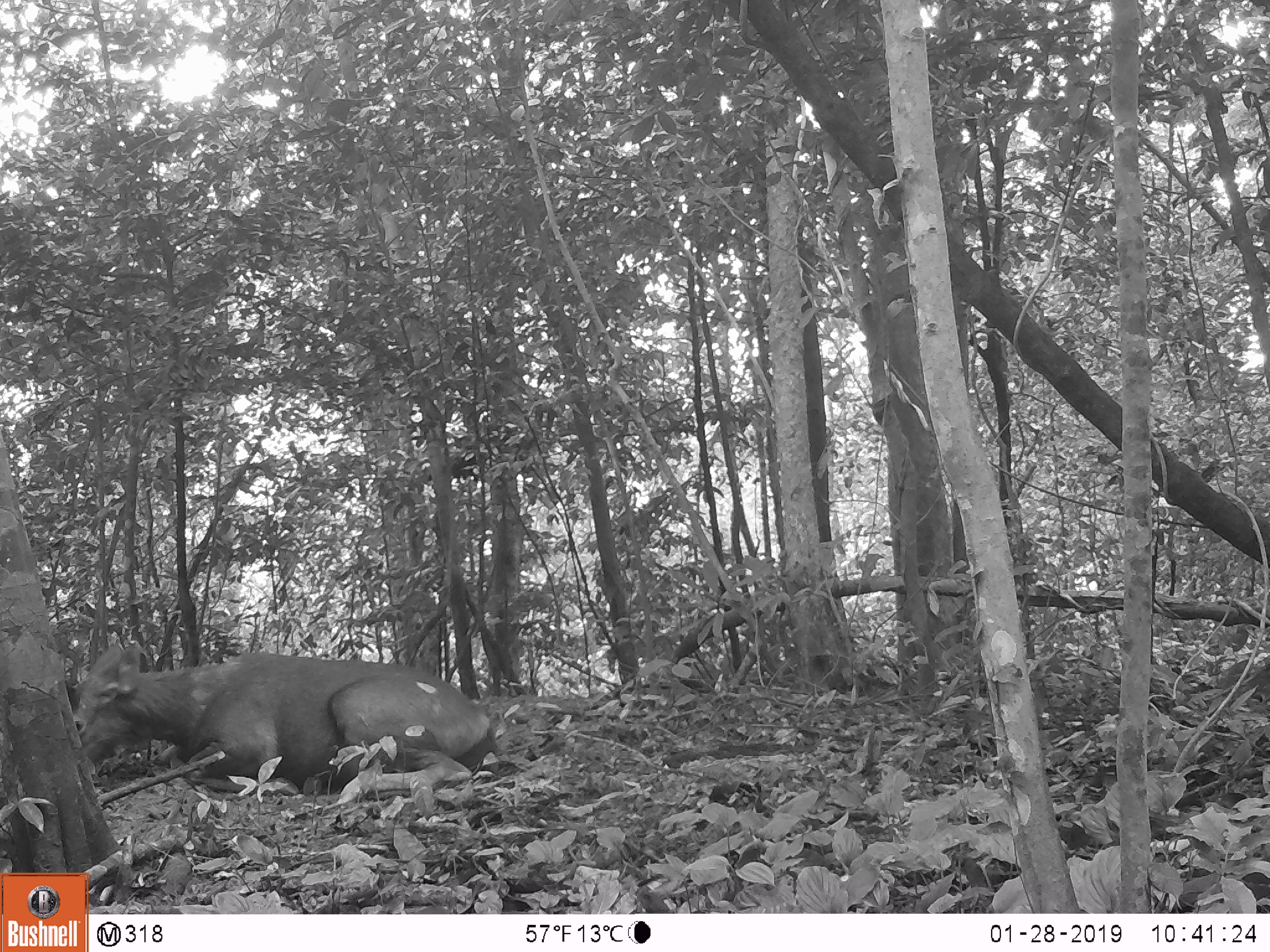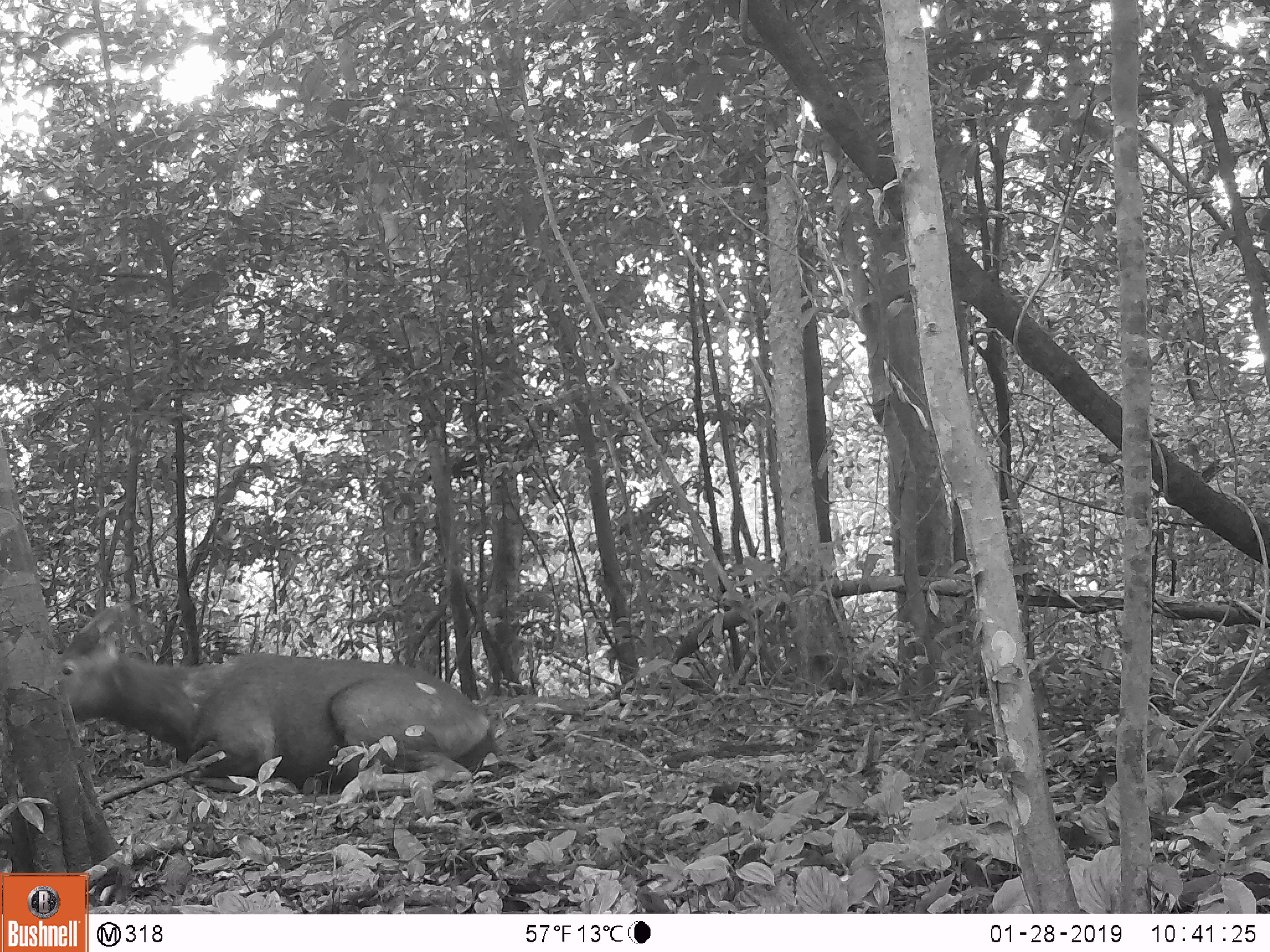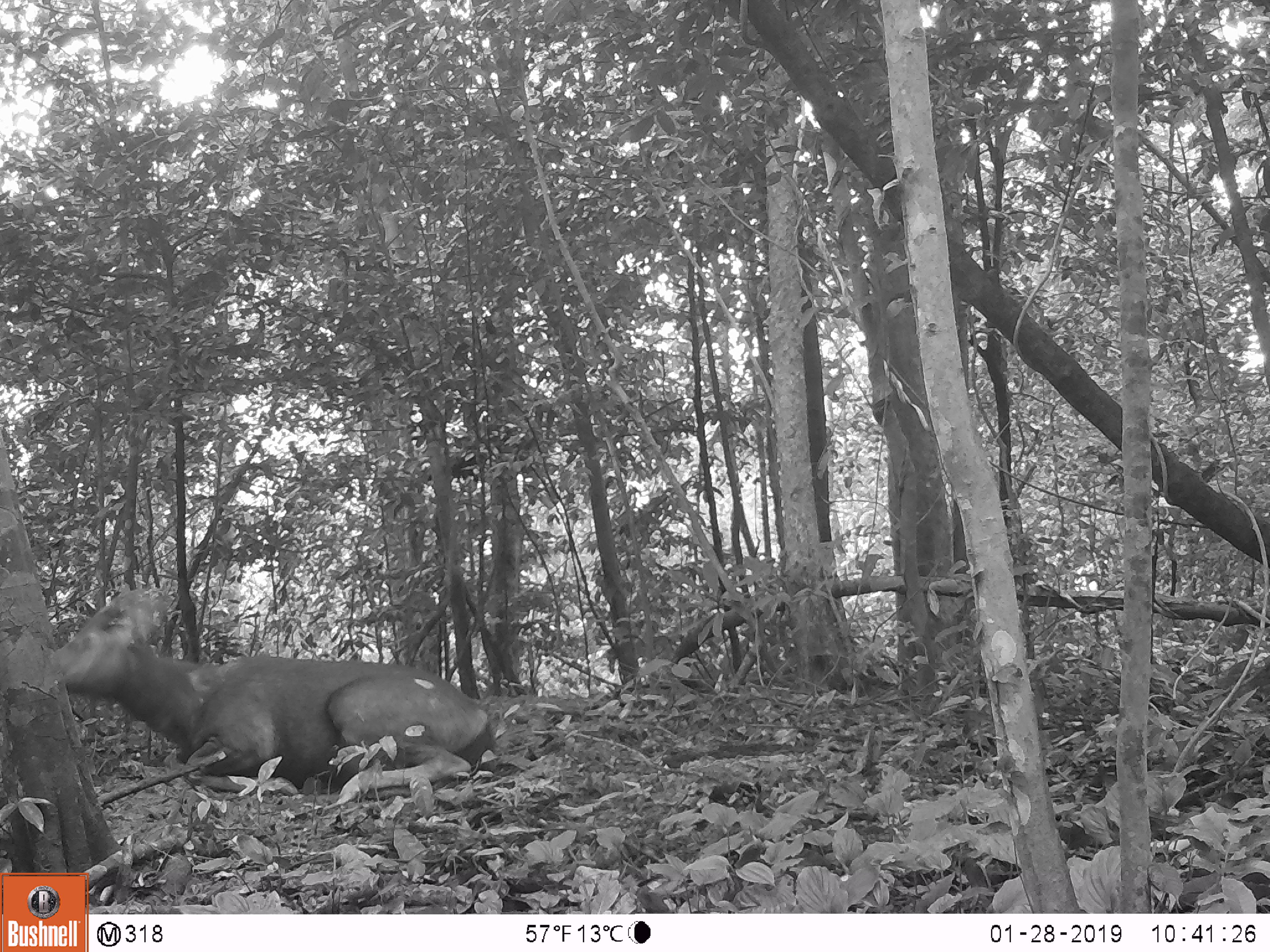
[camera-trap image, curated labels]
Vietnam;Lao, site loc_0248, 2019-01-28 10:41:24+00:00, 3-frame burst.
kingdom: Animalia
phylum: Chordata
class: Mammalia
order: Artiodactyla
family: Cervidae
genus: Rusa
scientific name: Rusa unicolor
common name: sambar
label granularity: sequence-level